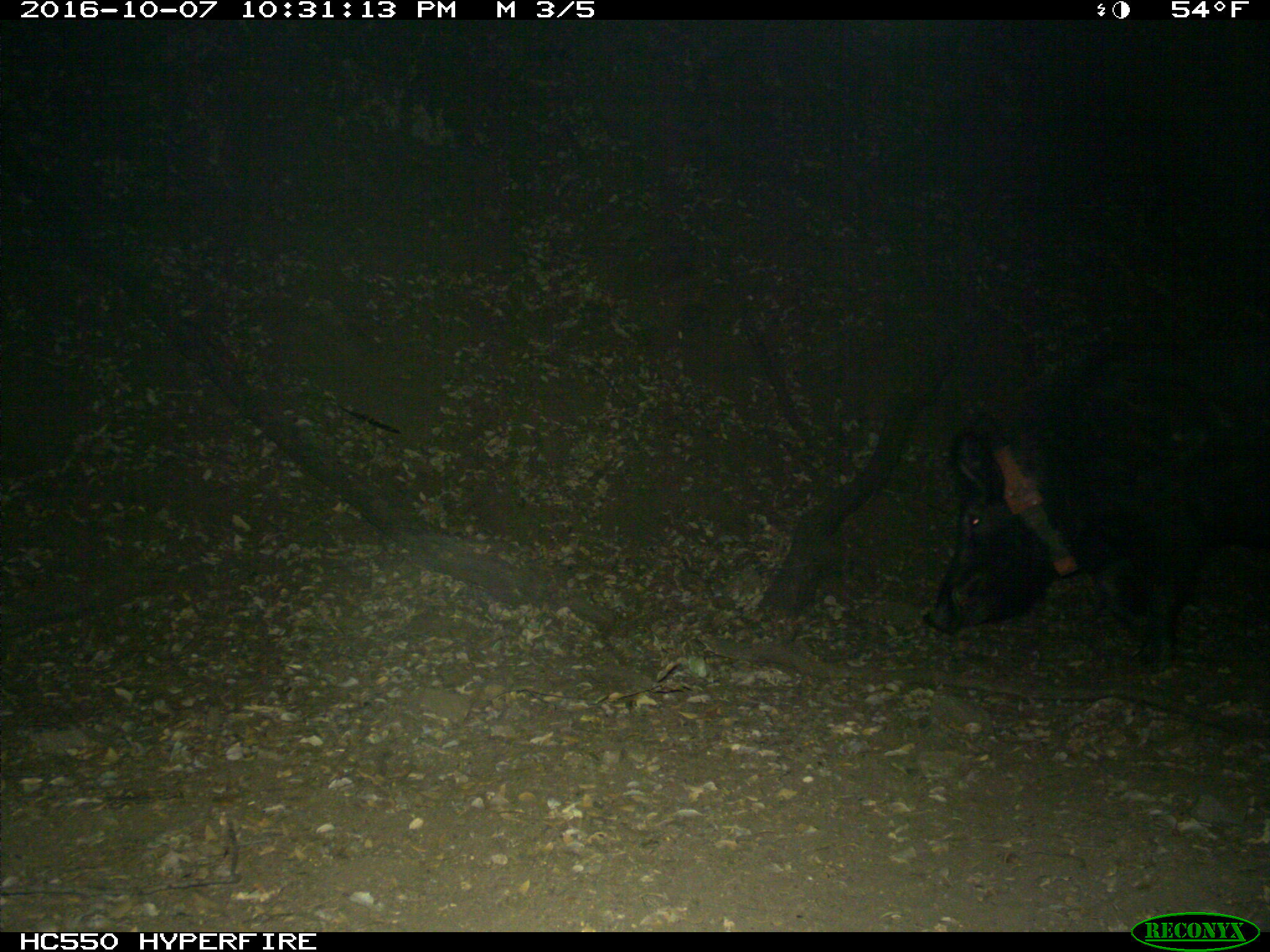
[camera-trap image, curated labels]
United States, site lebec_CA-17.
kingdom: Animalia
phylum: Chordata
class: Mammalia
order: Artiodactyla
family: Suidae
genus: Sus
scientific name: Sus scrofa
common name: wild boar